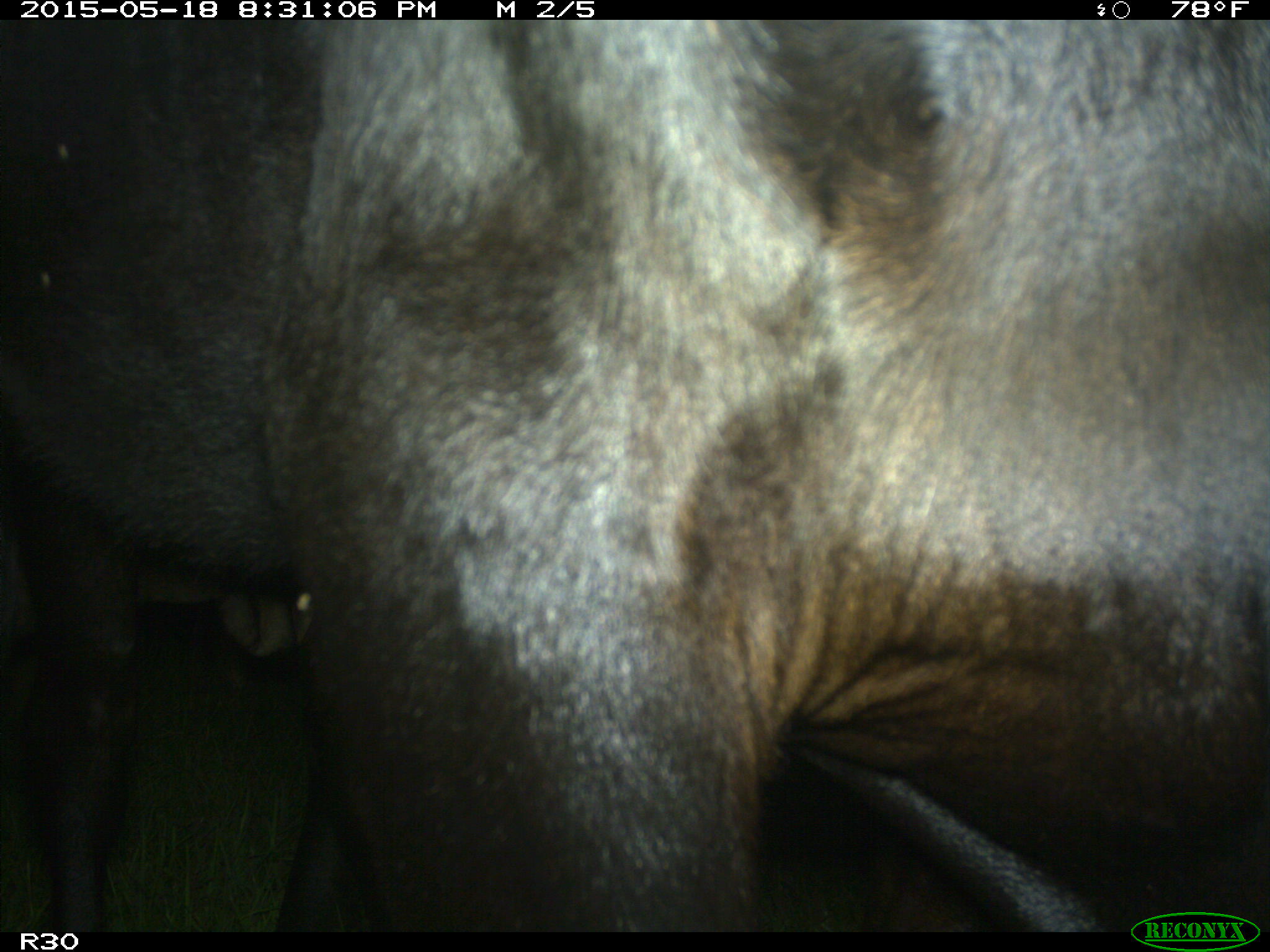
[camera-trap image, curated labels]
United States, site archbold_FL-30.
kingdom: Animalia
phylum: Chordata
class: Mammalia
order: Artiodactyla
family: Bovidae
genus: Bos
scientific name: Bos taurus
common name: domestic cow